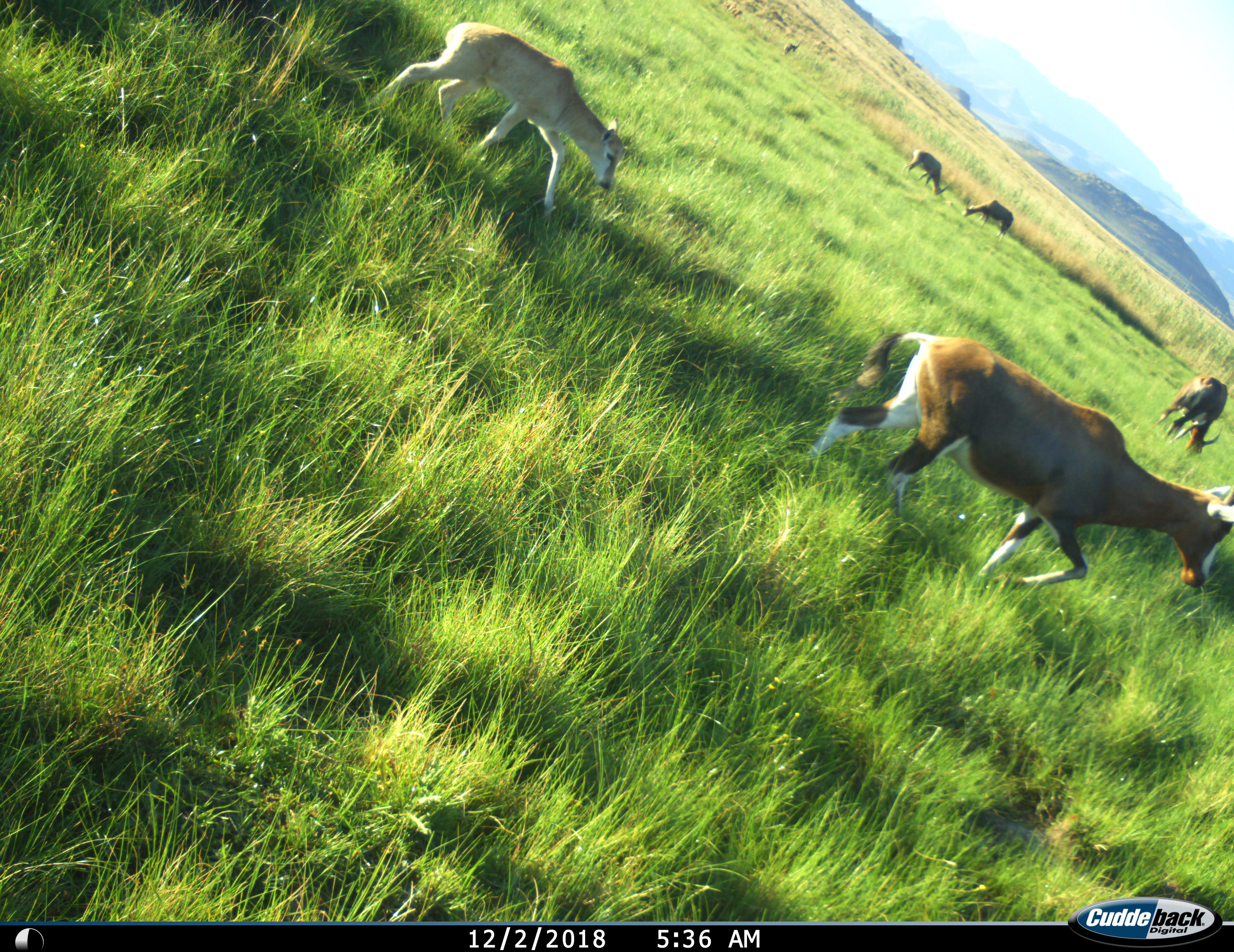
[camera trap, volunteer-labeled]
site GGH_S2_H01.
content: unidentified animal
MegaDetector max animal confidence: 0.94